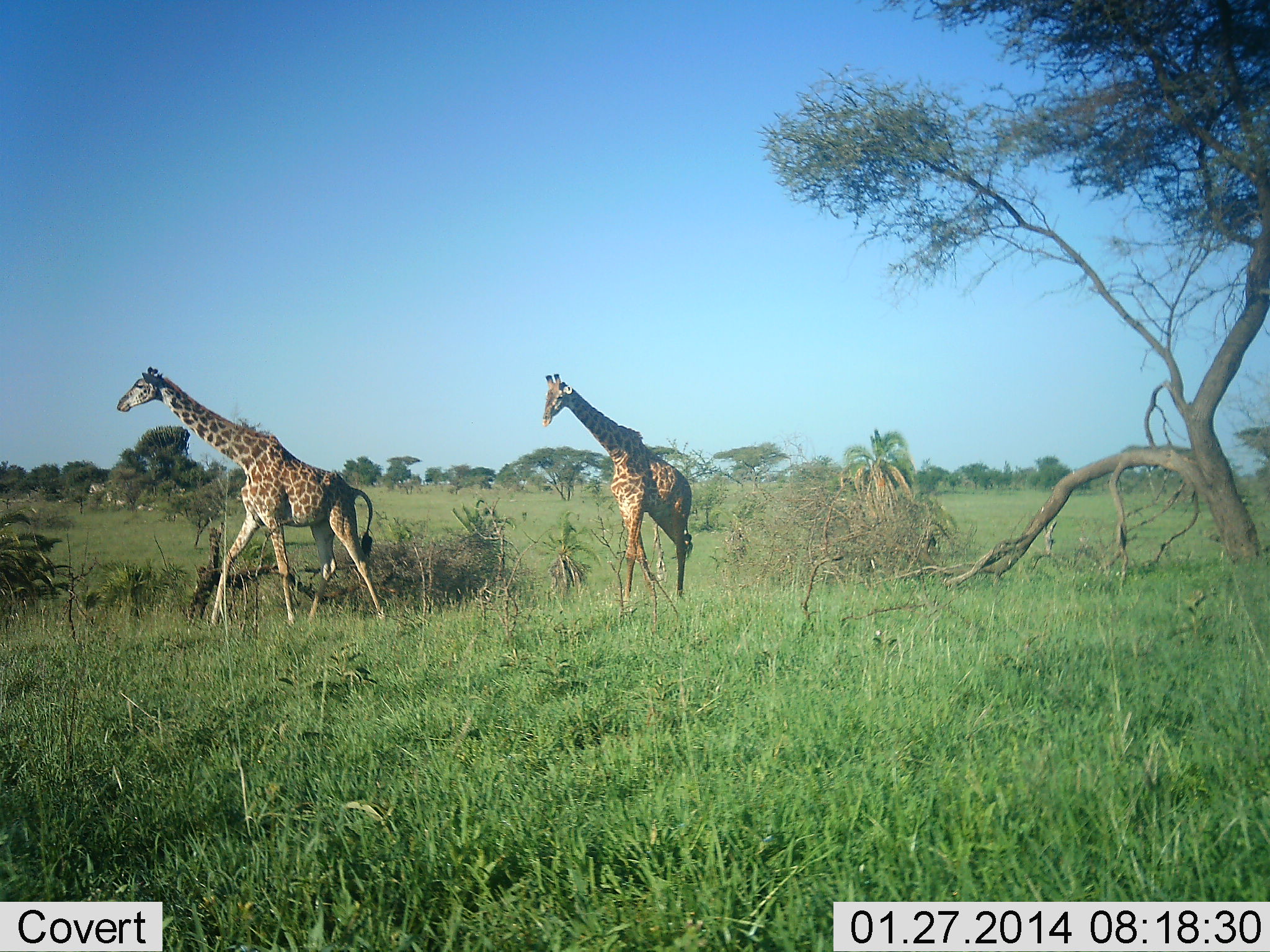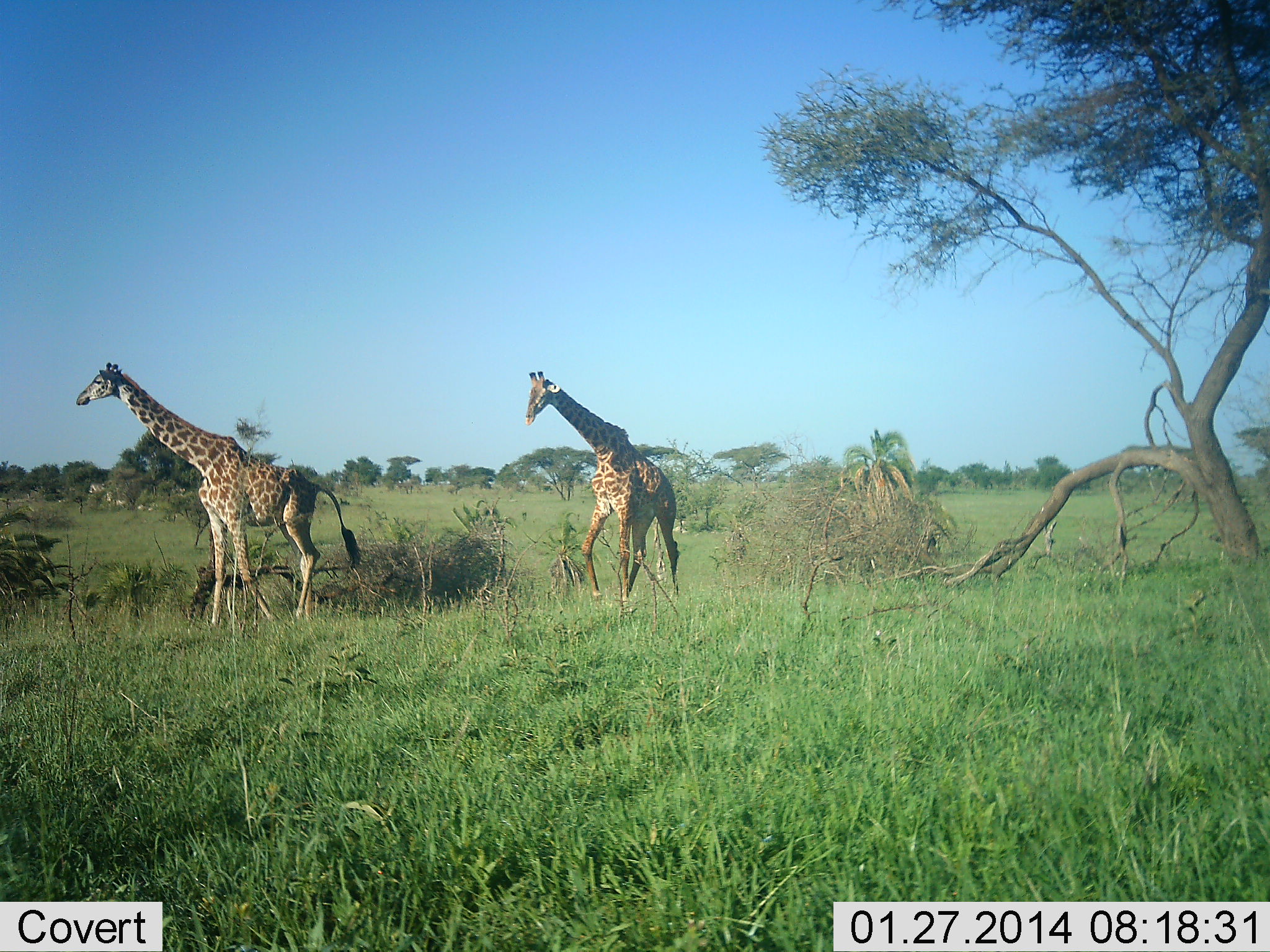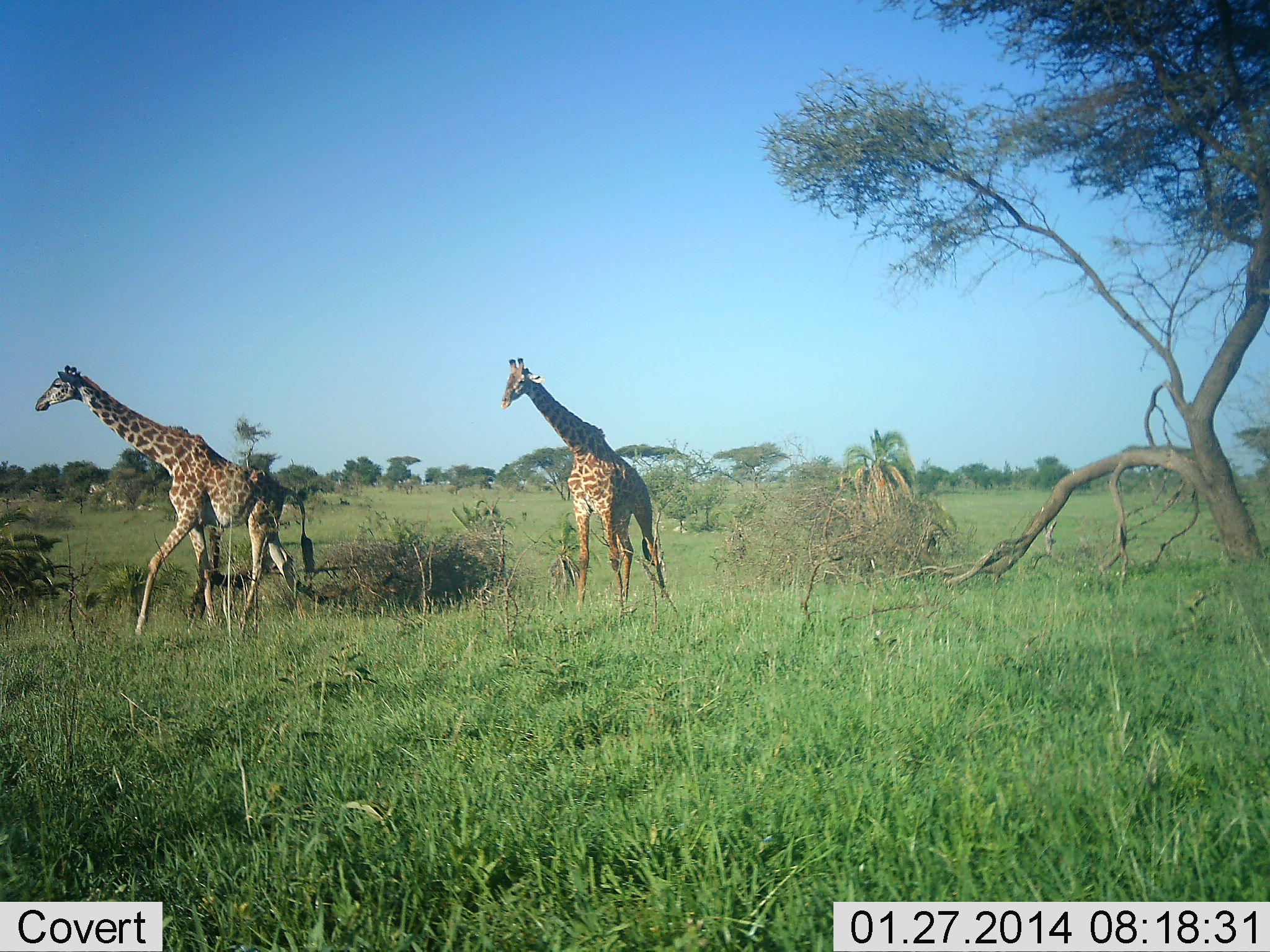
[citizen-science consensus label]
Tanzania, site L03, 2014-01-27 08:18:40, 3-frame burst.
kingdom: Animalia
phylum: Chordata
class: Mammalia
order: Artiodactyla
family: Giraffidae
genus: Giraffa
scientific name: Giraffa camelopardalis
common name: giraffe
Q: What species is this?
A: Giraffe (Giraffa camelopardalis).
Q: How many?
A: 2.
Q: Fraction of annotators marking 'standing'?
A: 0%.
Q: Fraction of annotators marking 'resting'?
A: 0%.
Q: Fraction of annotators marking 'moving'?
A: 100%.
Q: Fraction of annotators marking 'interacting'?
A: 0%.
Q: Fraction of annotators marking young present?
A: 0%.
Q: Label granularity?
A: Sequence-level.